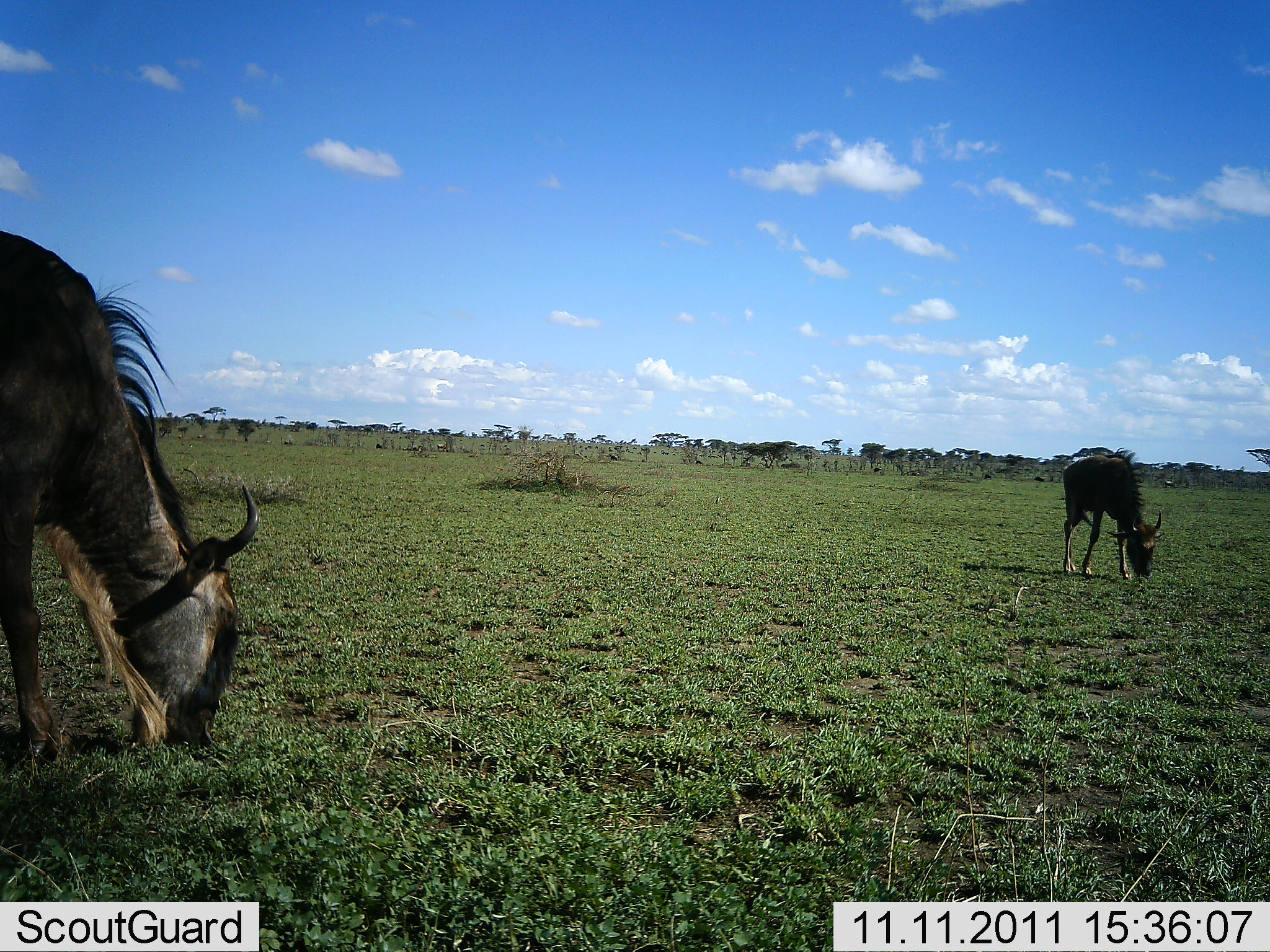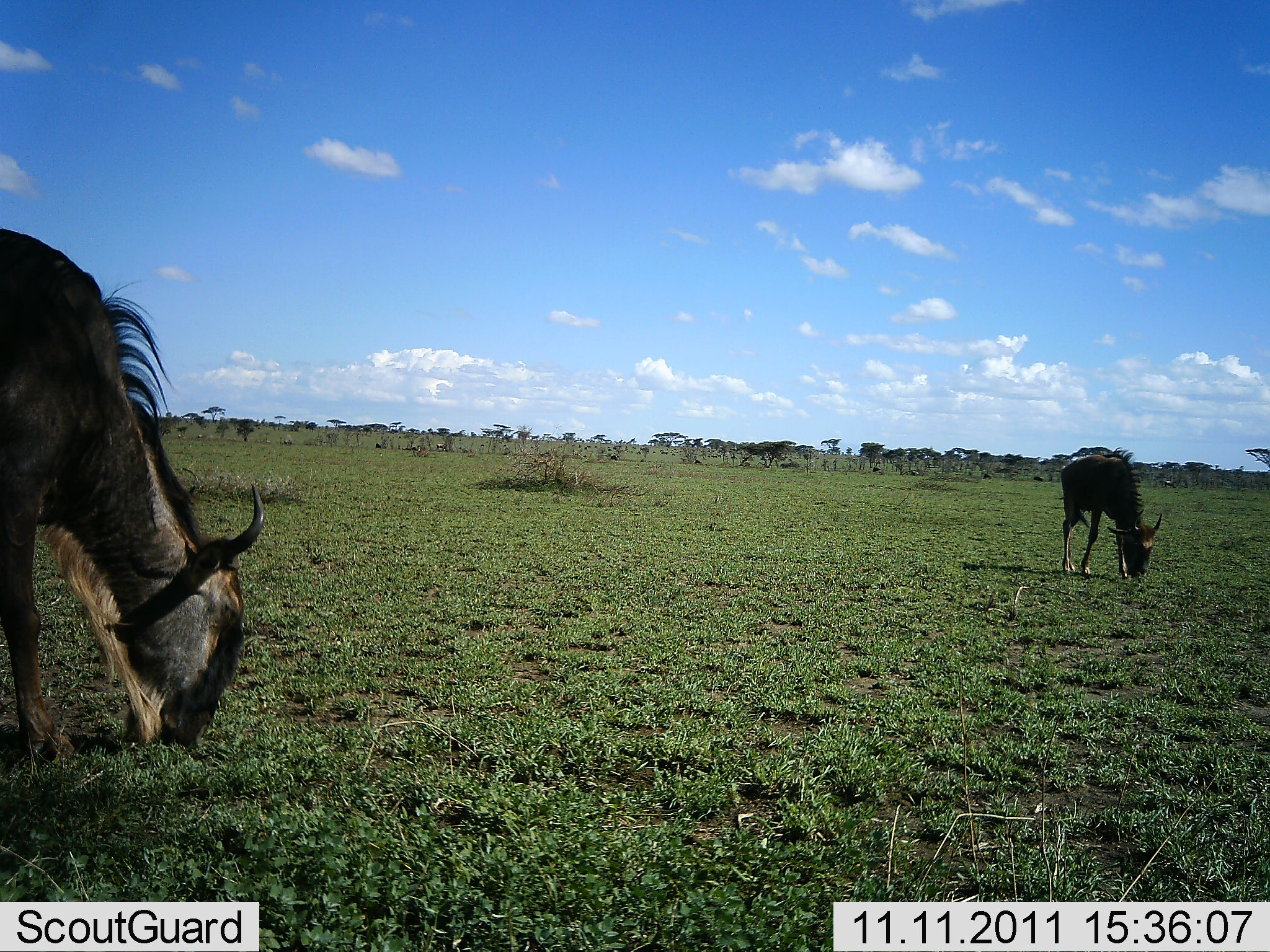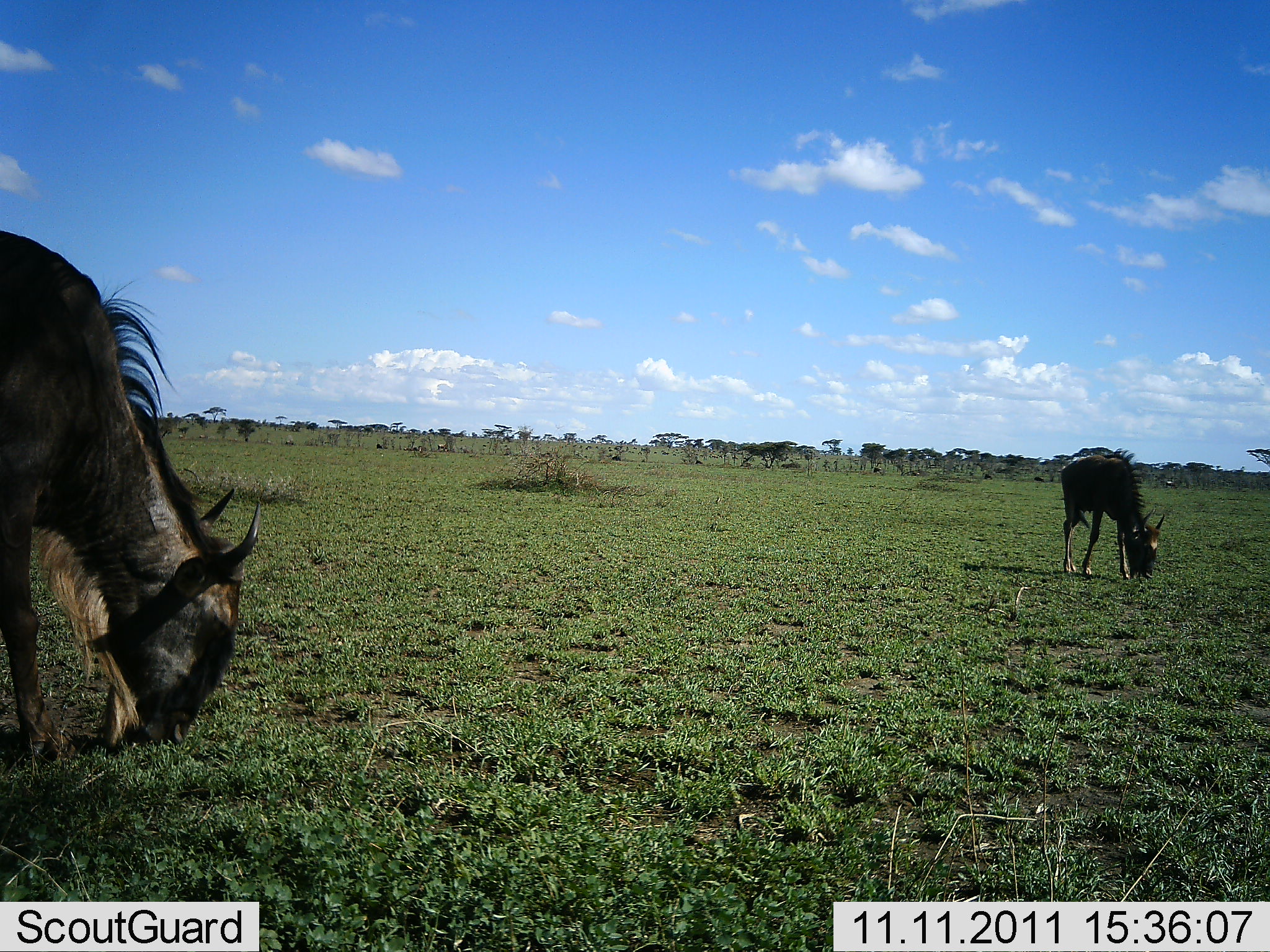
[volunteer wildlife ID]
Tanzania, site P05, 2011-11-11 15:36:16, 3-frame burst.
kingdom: Animalia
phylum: Chordata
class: Mammalia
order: Artiodactyla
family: Bovidae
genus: Connochaetes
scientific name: Connochaetes taurinus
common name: blue wildebeest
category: wildebeest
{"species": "wildebeest (blue wildebeest) (Connochaetes taurinus)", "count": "2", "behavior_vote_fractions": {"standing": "20%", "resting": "0%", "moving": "0%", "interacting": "0%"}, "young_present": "0%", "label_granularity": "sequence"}